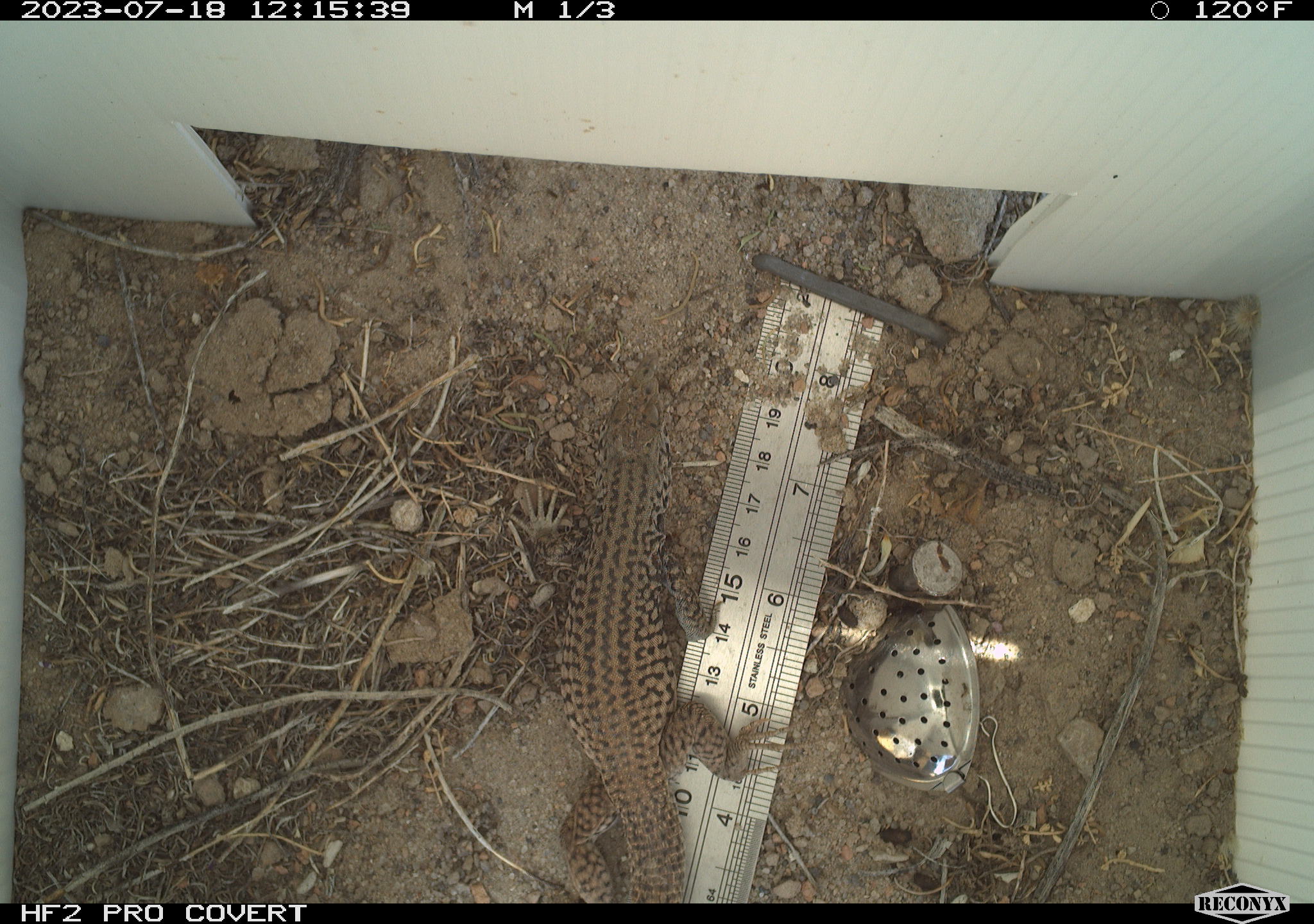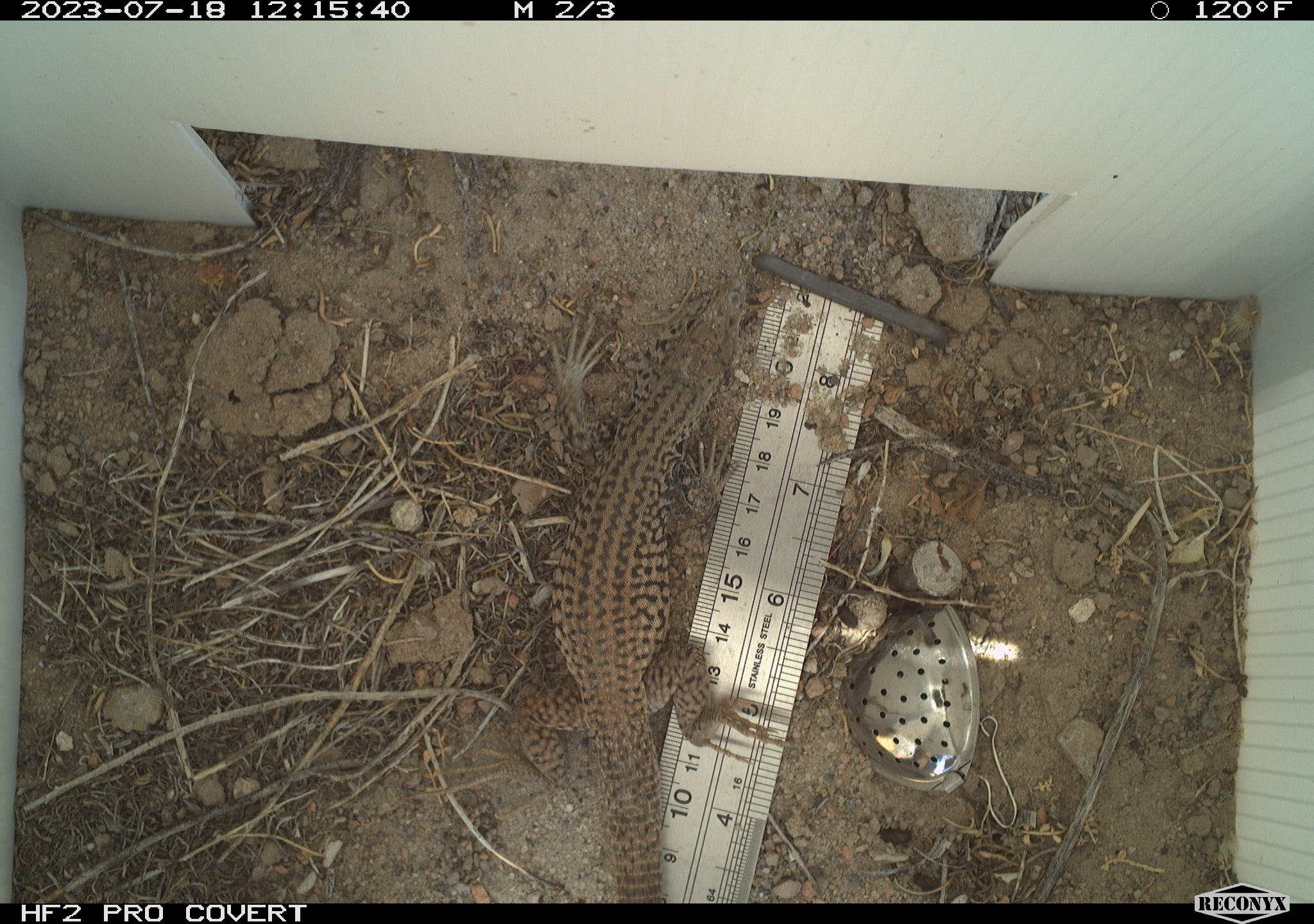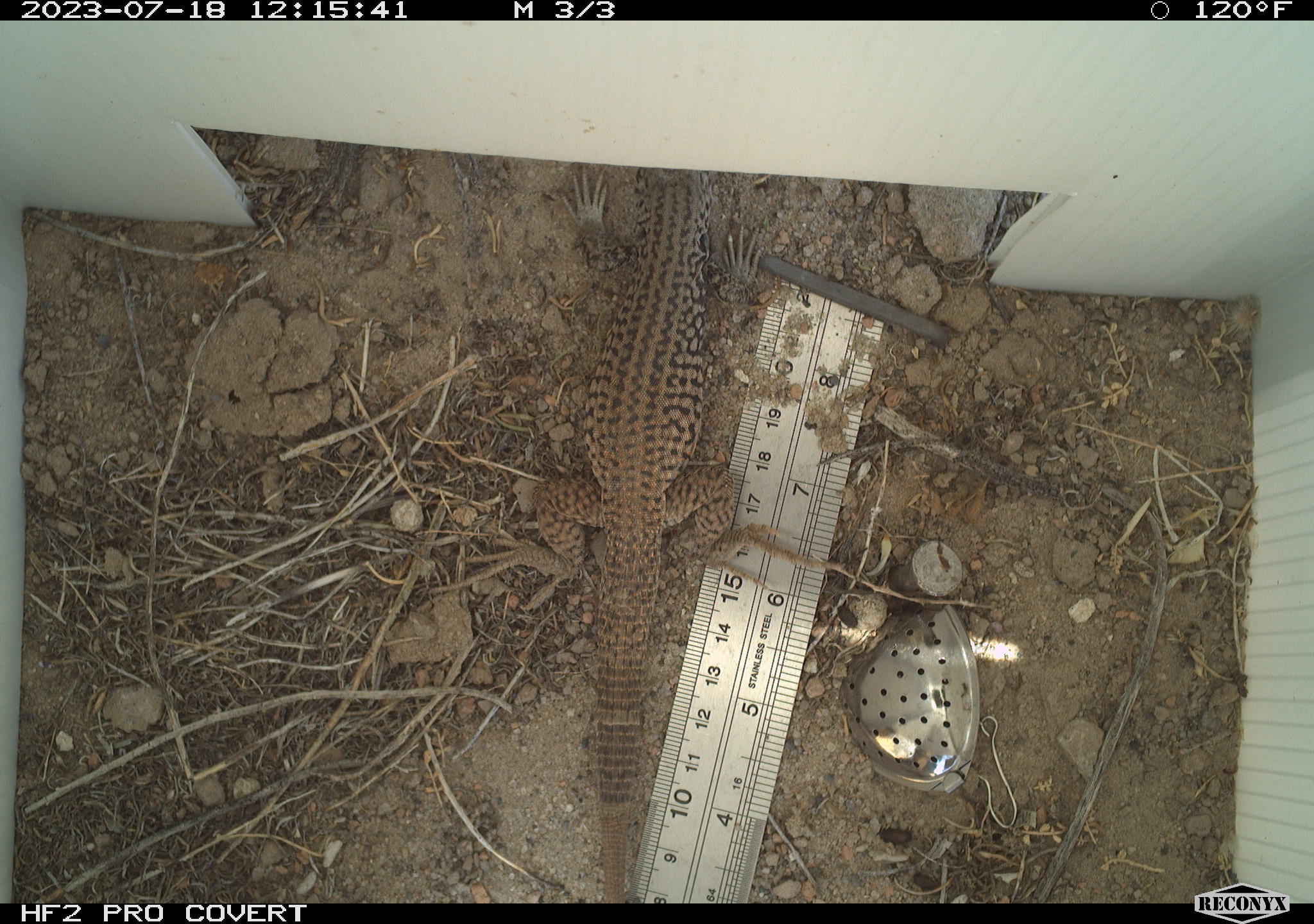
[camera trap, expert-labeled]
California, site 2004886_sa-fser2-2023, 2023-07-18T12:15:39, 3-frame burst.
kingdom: Animalia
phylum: Chordata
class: Reptilia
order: Squamata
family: Teiidae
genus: Aspidoscelis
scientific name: Aspidoscelis tigris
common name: western whiptail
Western whiptail (Aspidoscelis tigris).